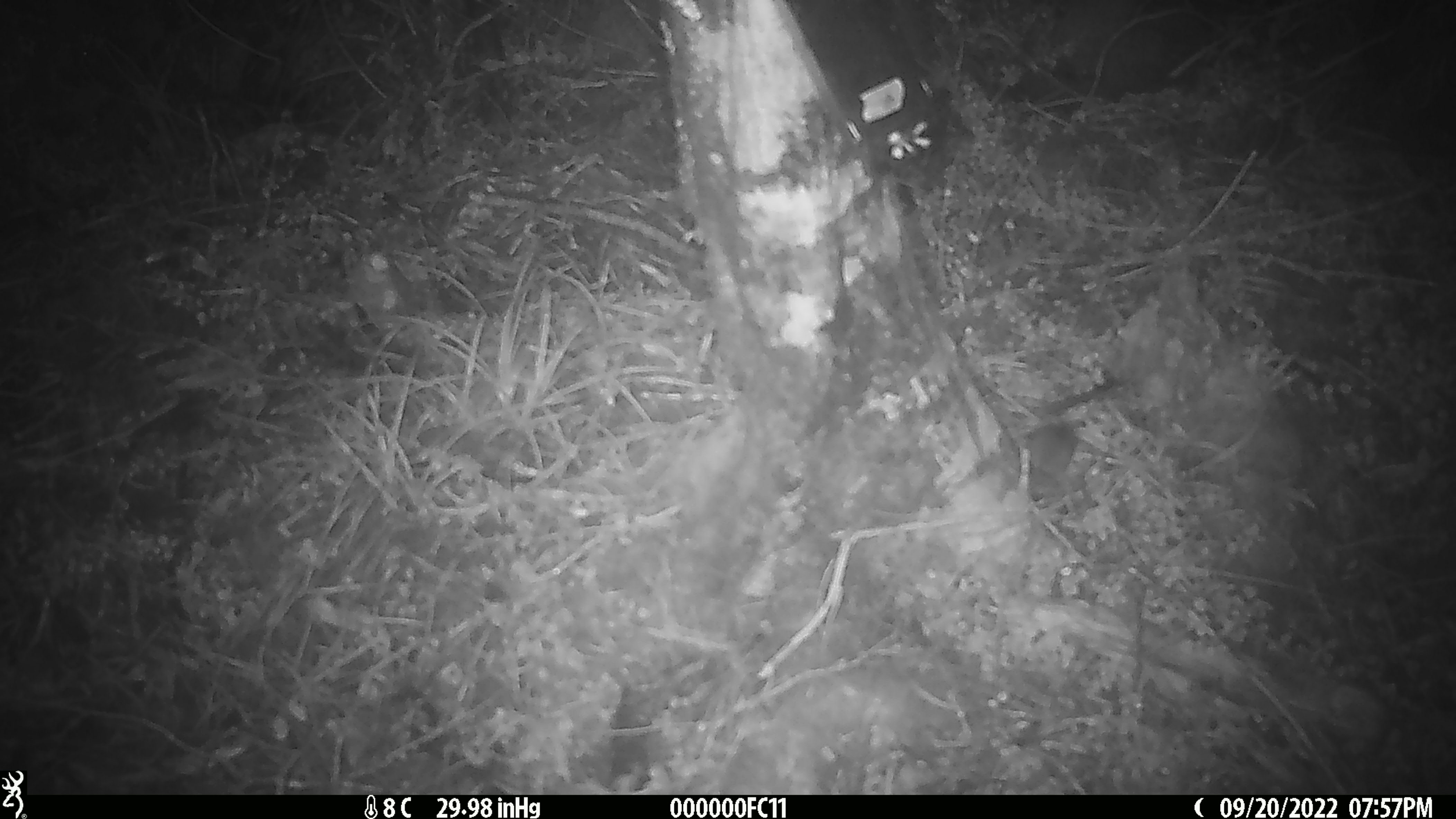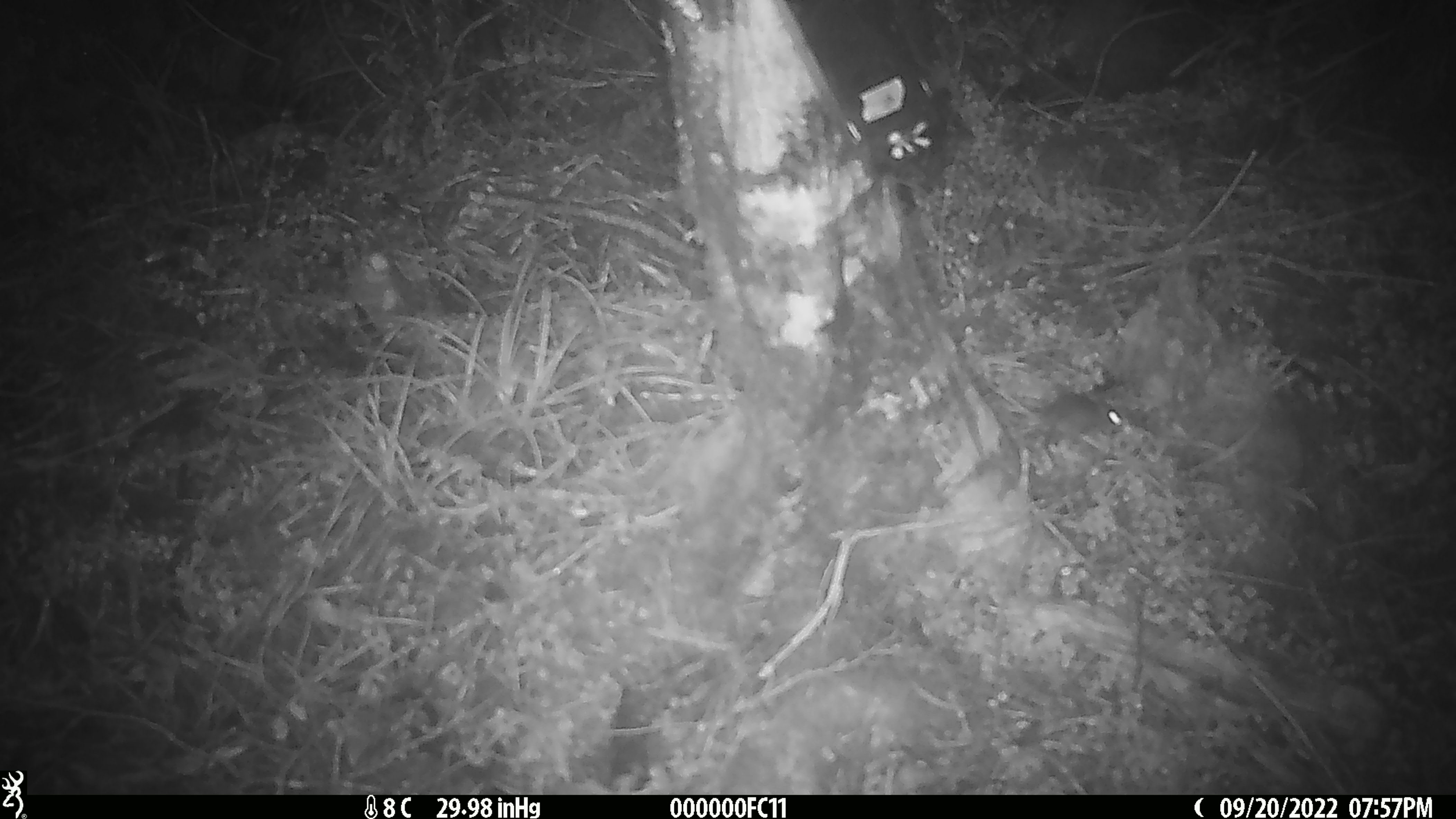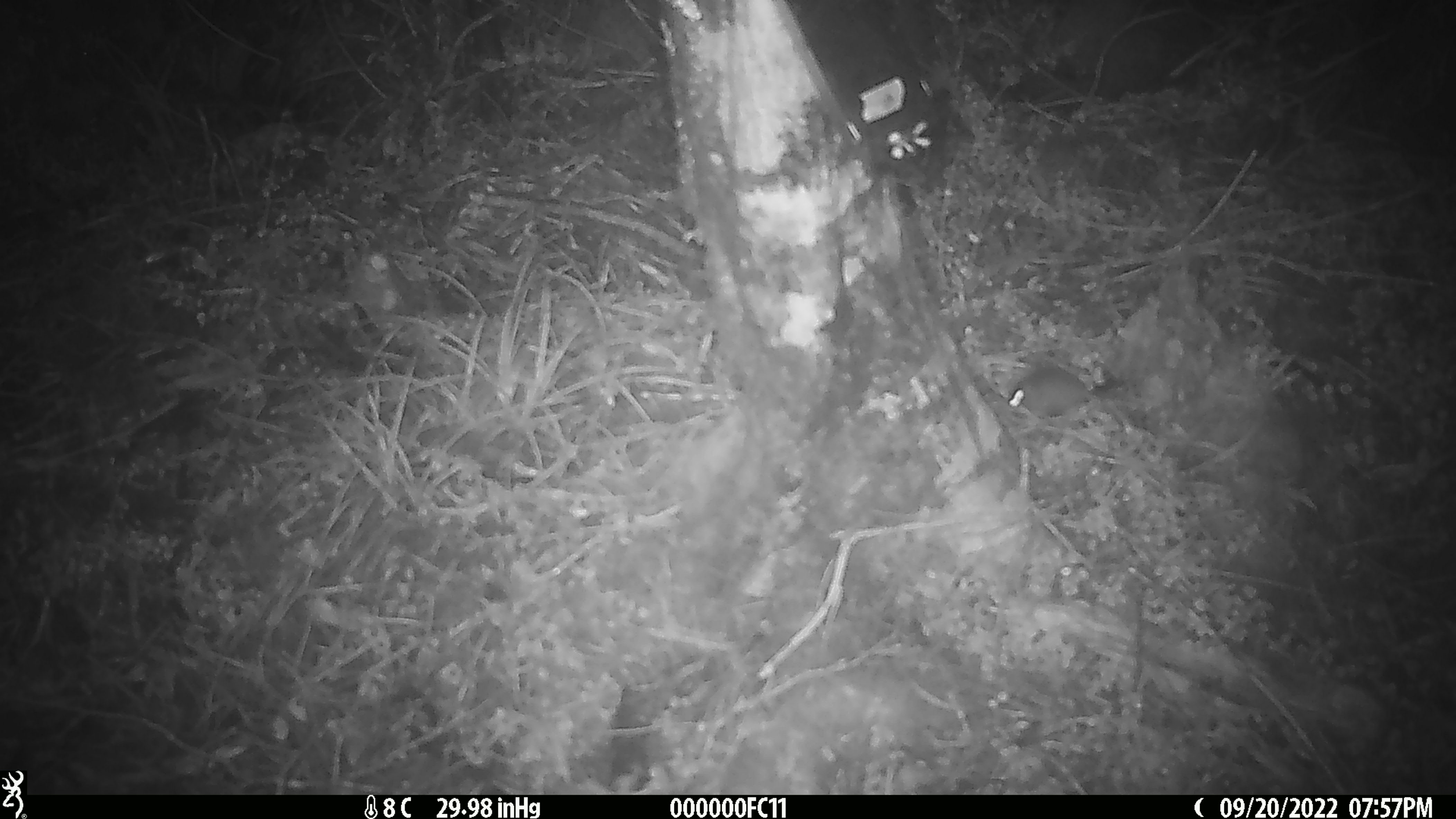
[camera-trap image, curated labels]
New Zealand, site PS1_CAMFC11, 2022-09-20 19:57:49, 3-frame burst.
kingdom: Animalia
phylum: Chordata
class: Mammalia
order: Rodentia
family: Muridae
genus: Mus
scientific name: Mus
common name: mouse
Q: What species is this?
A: Mouse (Mus).